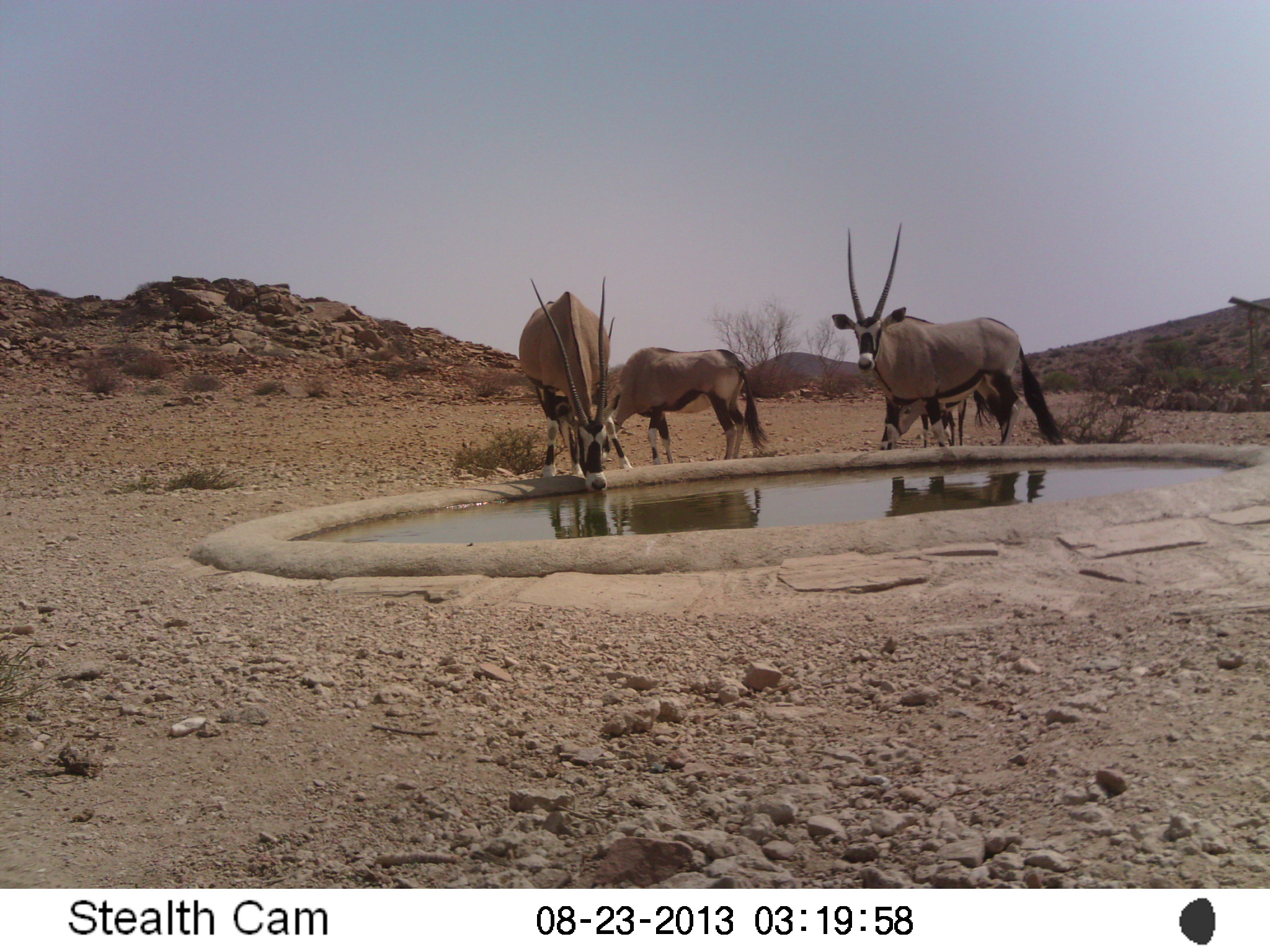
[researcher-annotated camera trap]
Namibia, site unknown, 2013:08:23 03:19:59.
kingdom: Animalia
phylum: Chordata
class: Mammalia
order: Artiodactyla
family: Bovidae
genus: Oryx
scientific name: Oryx gazella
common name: gemsbok